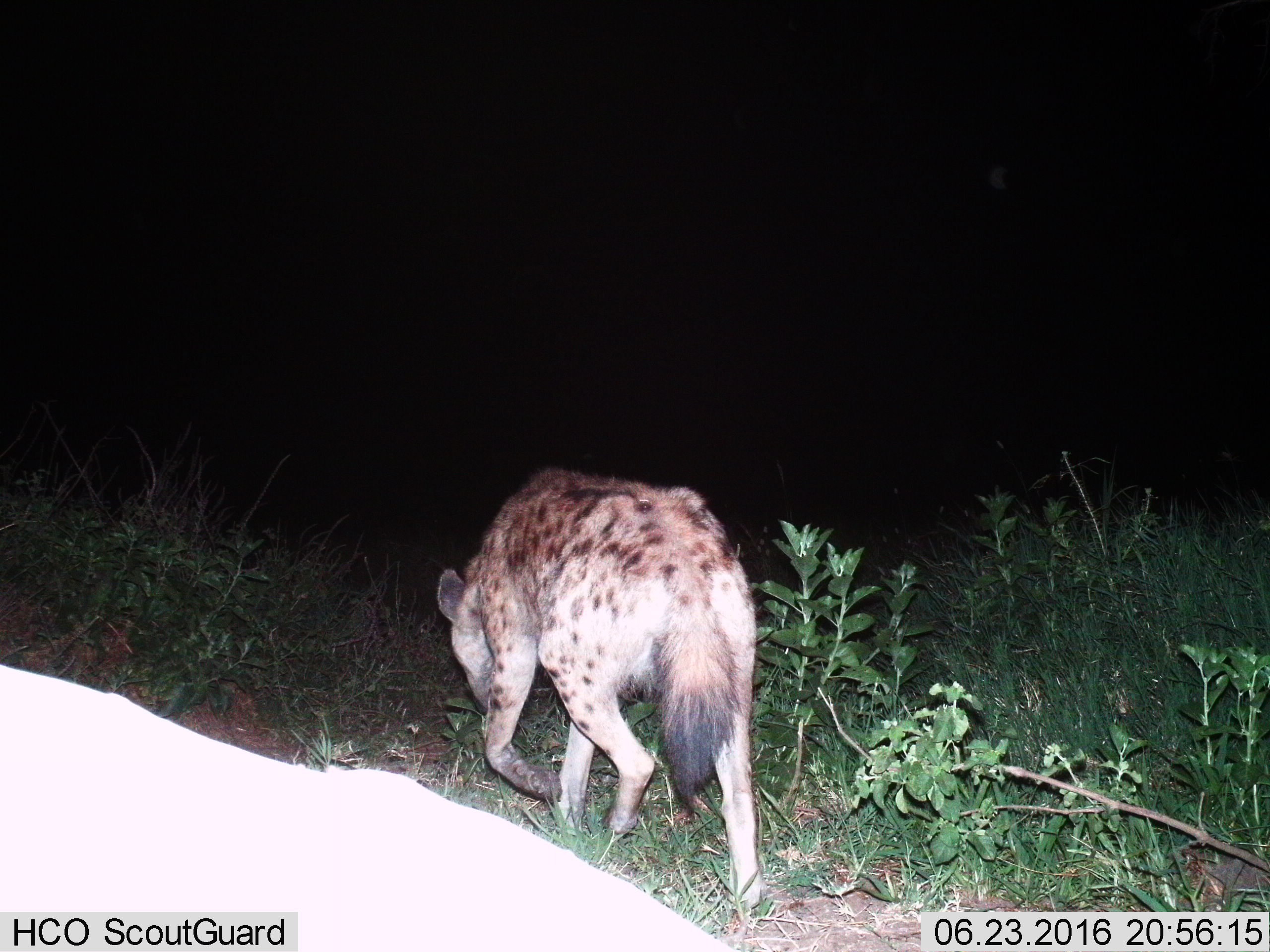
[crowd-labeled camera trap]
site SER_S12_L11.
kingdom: Animalia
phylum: Chordata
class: Mammalia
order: Carnivora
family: Hyaenidae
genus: Crocuta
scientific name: Crocuta crocuta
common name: spotted hyena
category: hyenaspotted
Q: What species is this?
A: Hyenaspotted (spotted hyena) (Crocuta crocuta).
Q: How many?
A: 1.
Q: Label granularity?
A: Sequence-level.